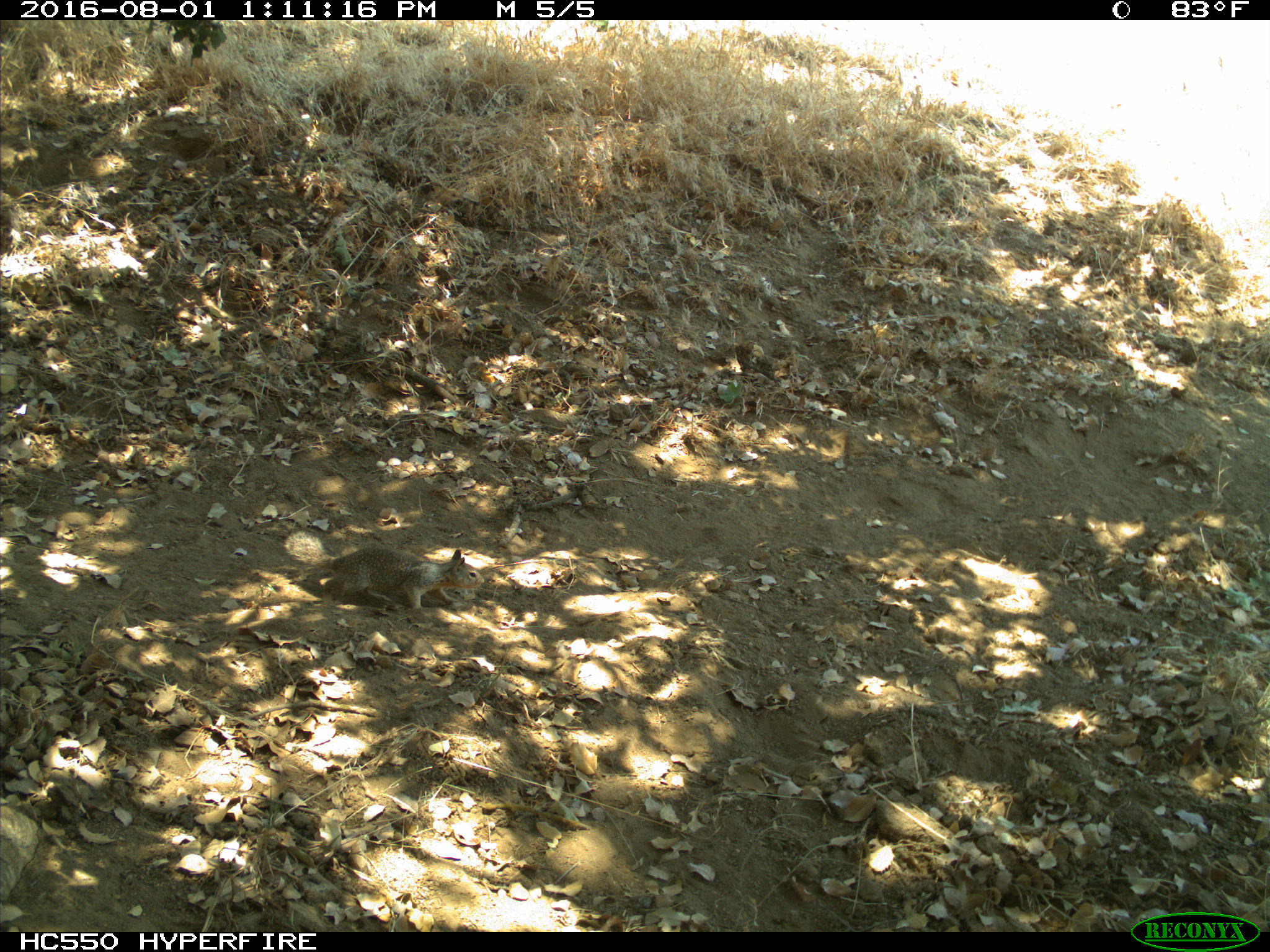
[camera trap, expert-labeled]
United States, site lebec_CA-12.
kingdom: Animalia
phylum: Chordata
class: Mammalia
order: Rodentia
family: Sciuridae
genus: Otospermophilus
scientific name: Otospermophilus beecheyi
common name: california ground squirrel